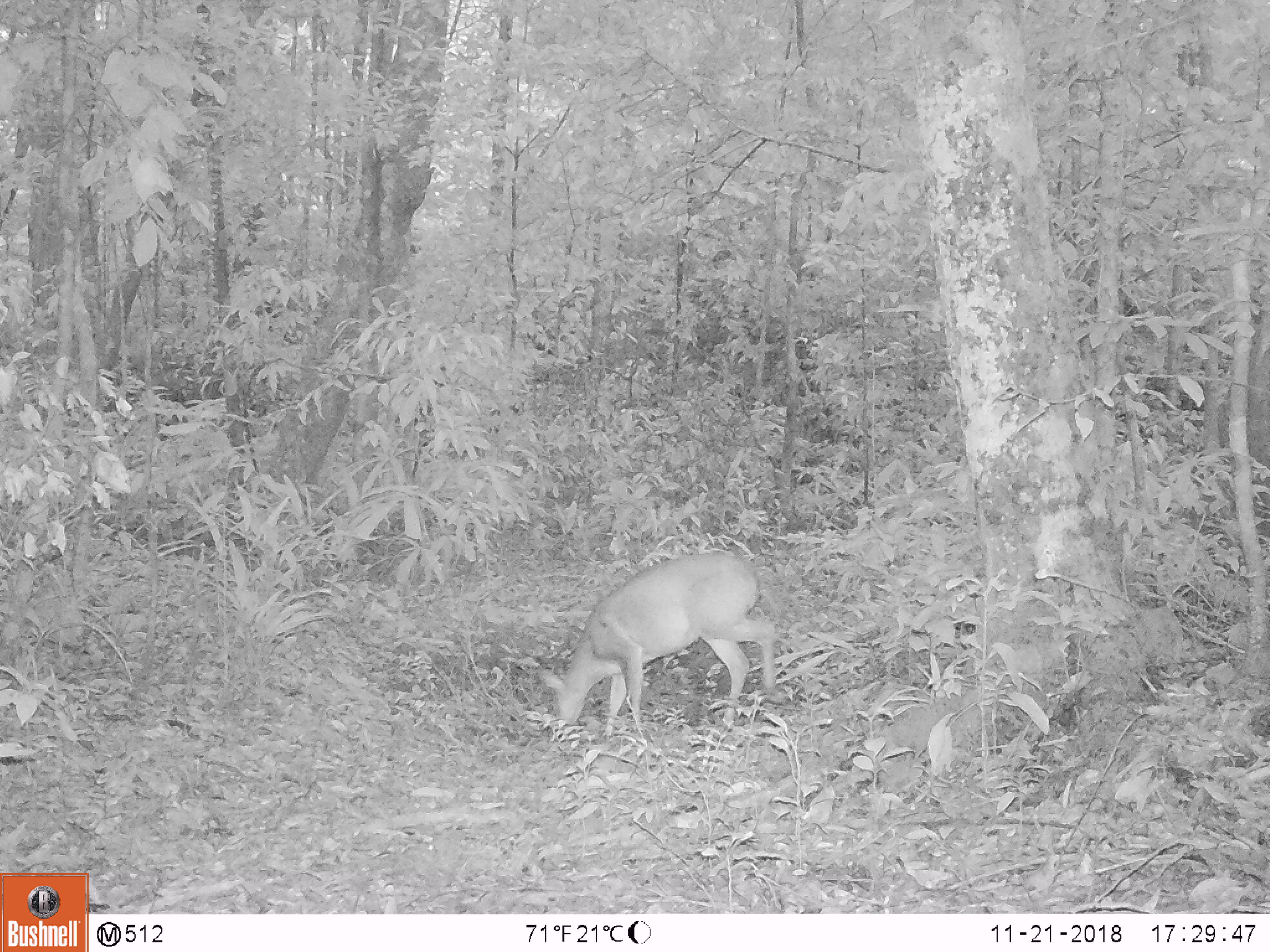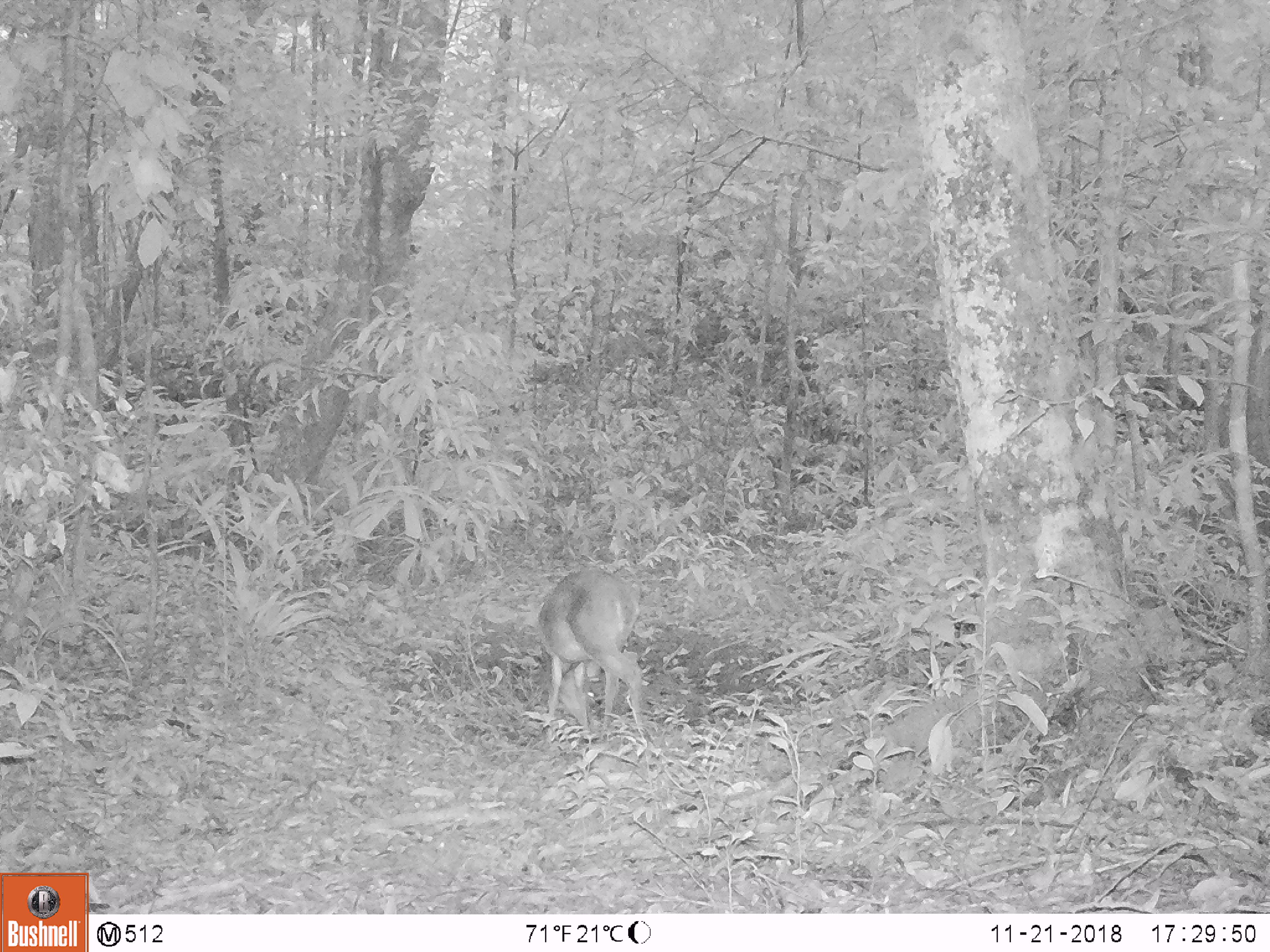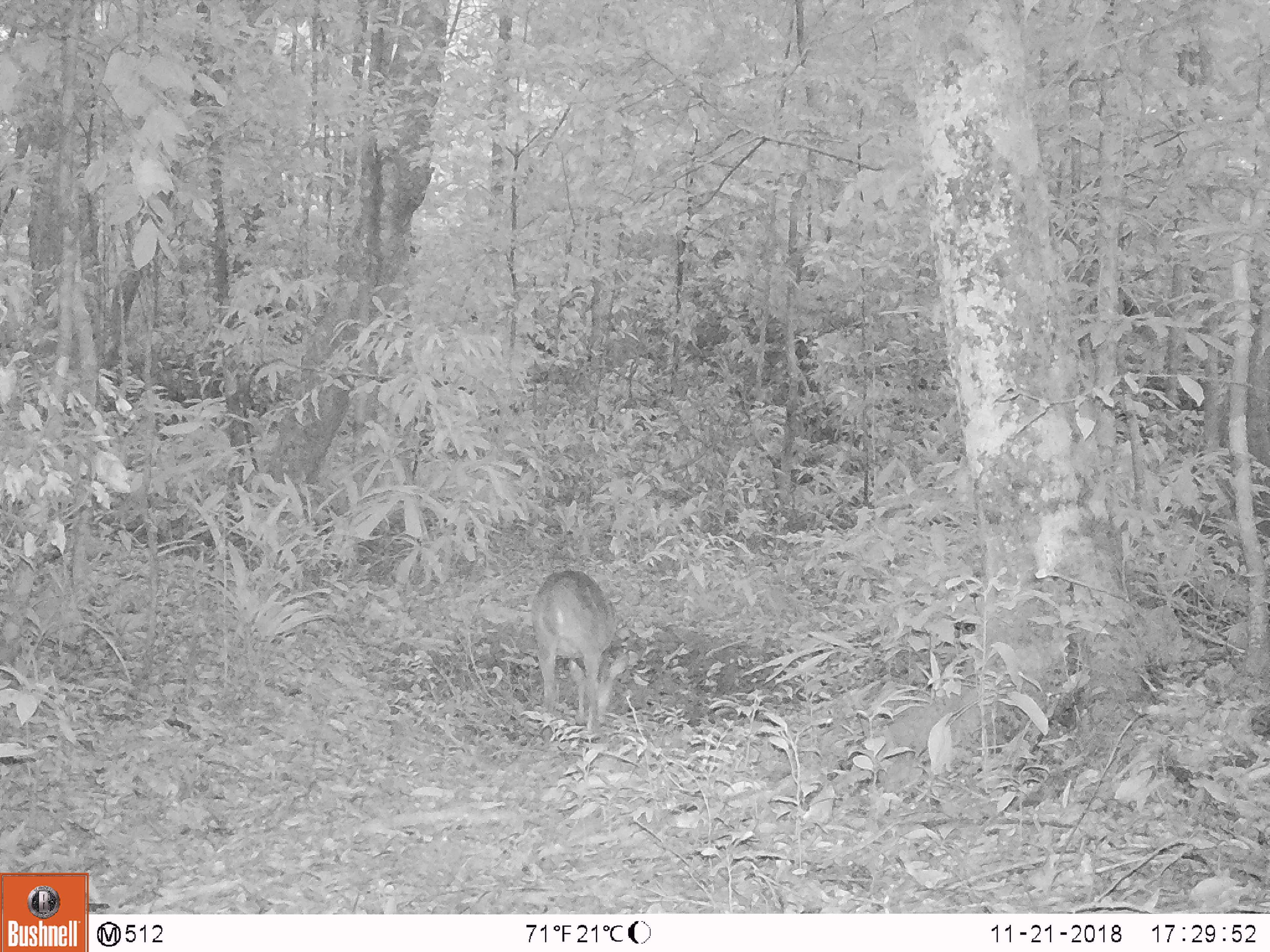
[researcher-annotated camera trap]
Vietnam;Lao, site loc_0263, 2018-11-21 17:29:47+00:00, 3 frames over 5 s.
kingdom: Animalia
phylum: Chordata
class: Mammalia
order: Artiodactyla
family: Cervidae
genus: Muntiacus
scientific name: Muntiacus vuquangensis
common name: large-antlered muntjac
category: large antlered muntjac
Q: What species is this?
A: Large antlered muntjac (large-antlered muntjac) (Muntiacus vuquangensis).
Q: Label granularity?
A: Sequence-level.